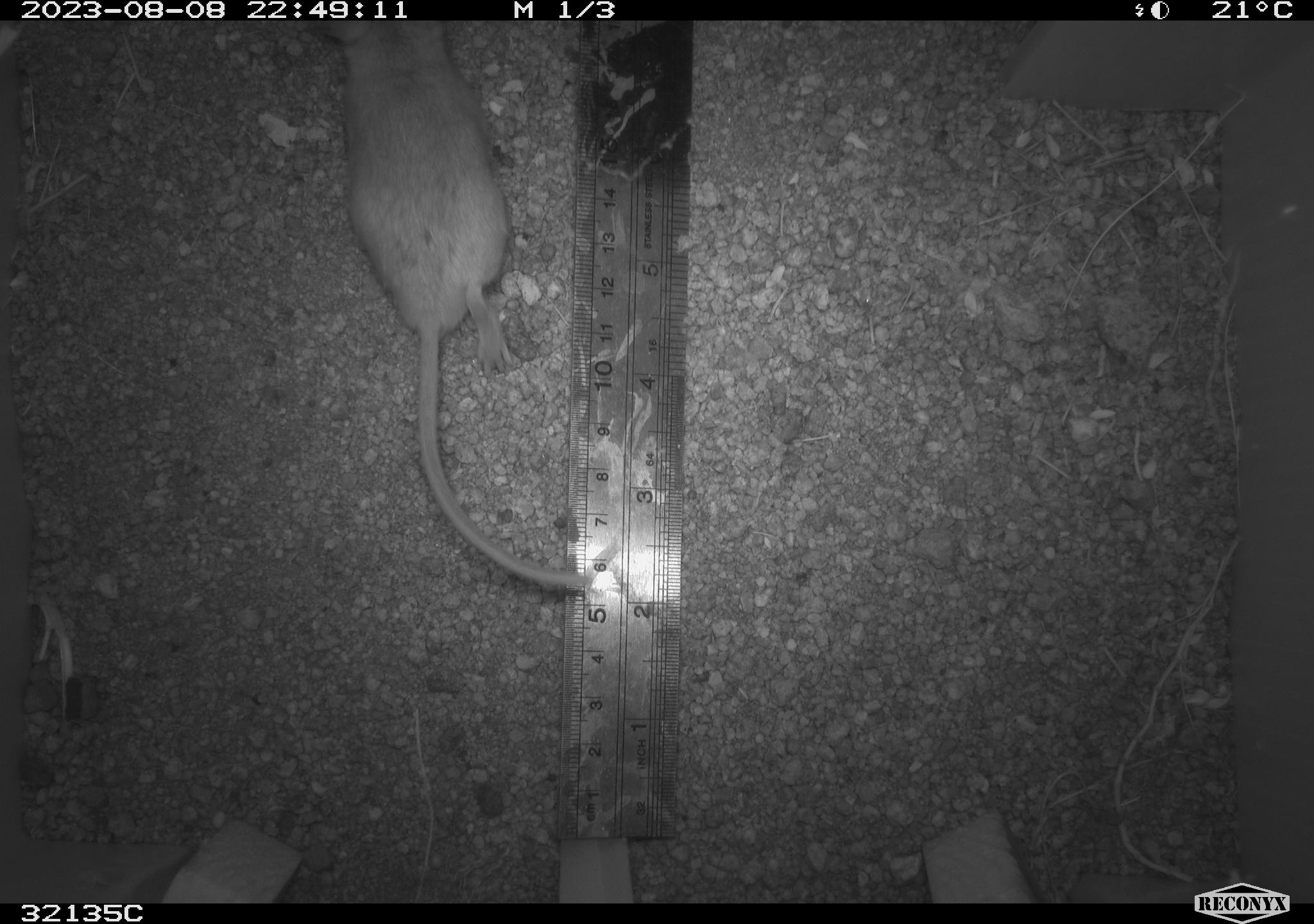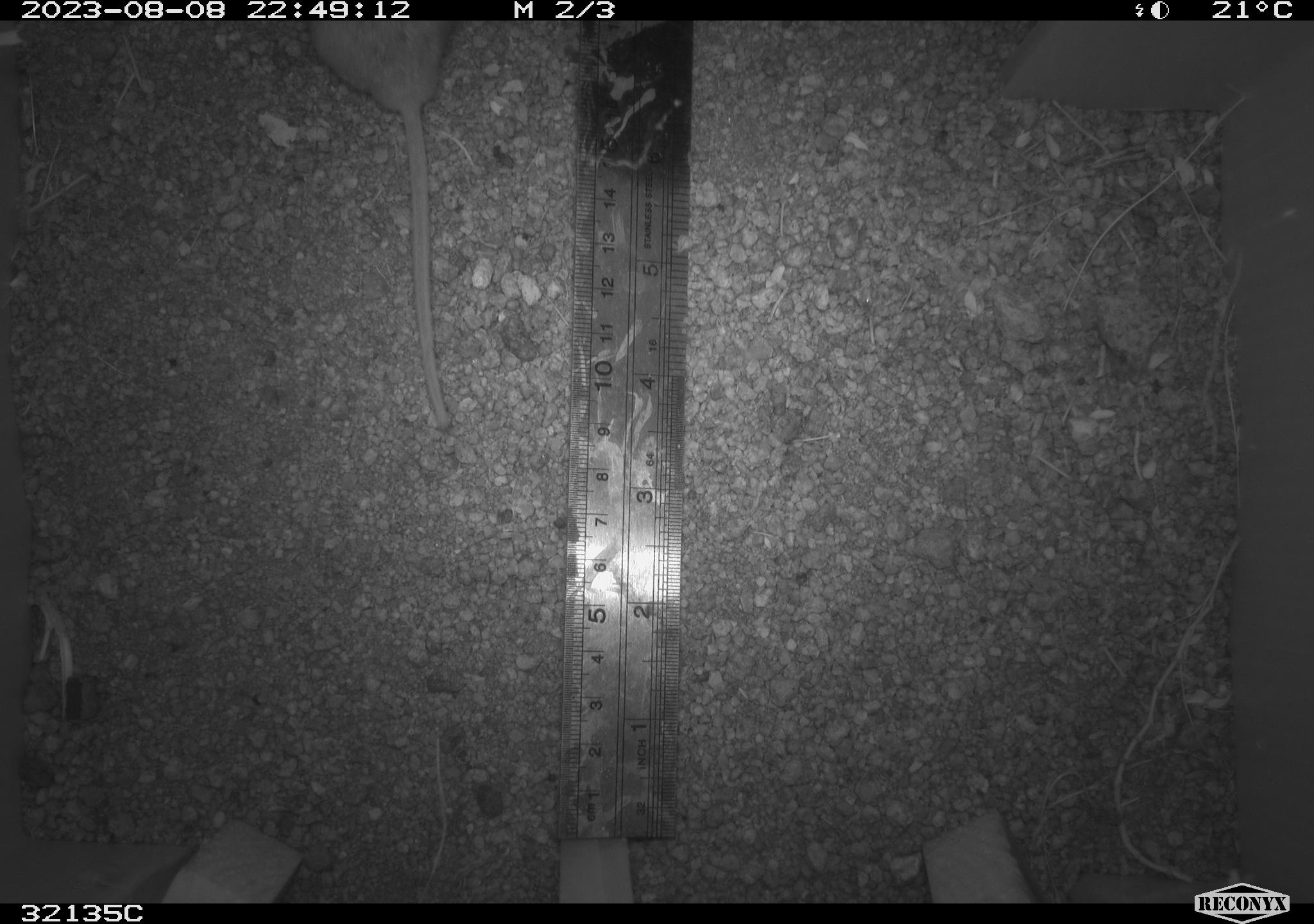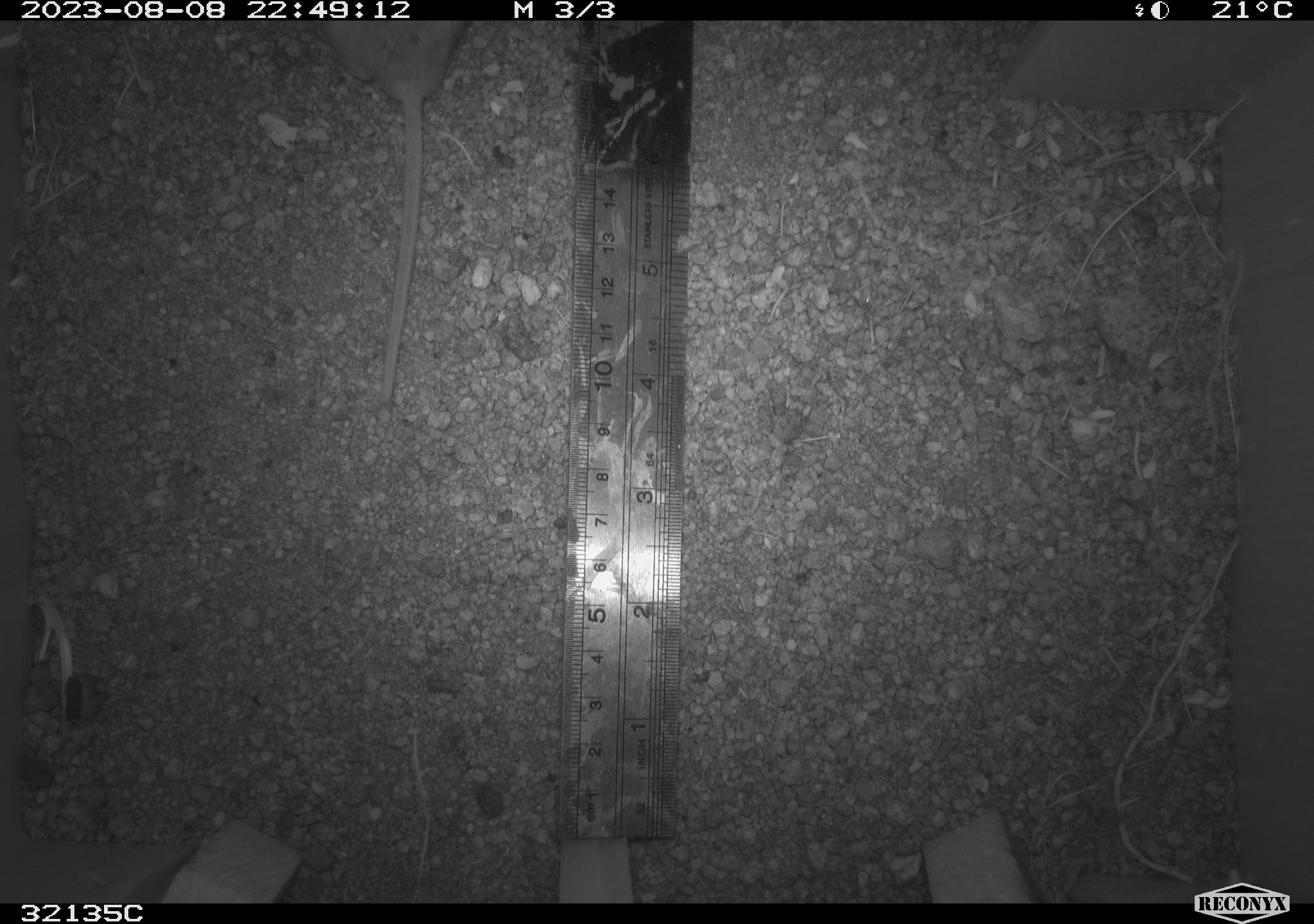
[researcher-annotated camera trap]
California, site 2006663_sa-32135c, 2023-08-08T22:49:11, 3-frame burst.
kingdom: Animalia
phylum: Chordata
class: Mammalia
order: Rodentia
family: Cricetidae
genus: Neotoma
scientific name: Neotoma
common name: pack rat or woodrat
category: neotoma species